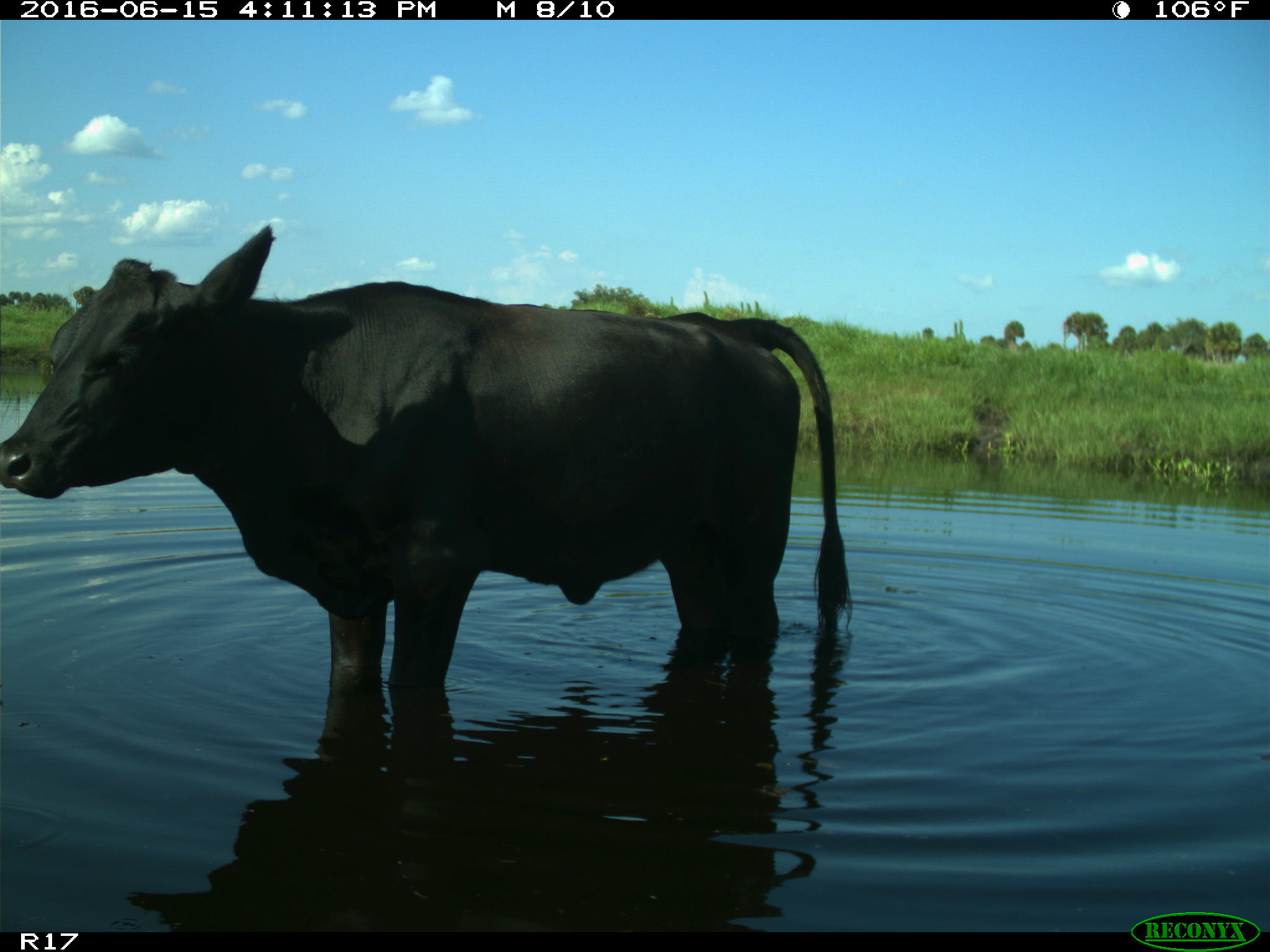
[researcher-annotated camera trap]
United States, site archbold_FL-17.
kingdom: Animalia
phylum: Chordata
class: Mammalia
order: Artiodactyla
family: Bovidae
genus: Bos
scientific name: Bos taurus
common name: domestic cow